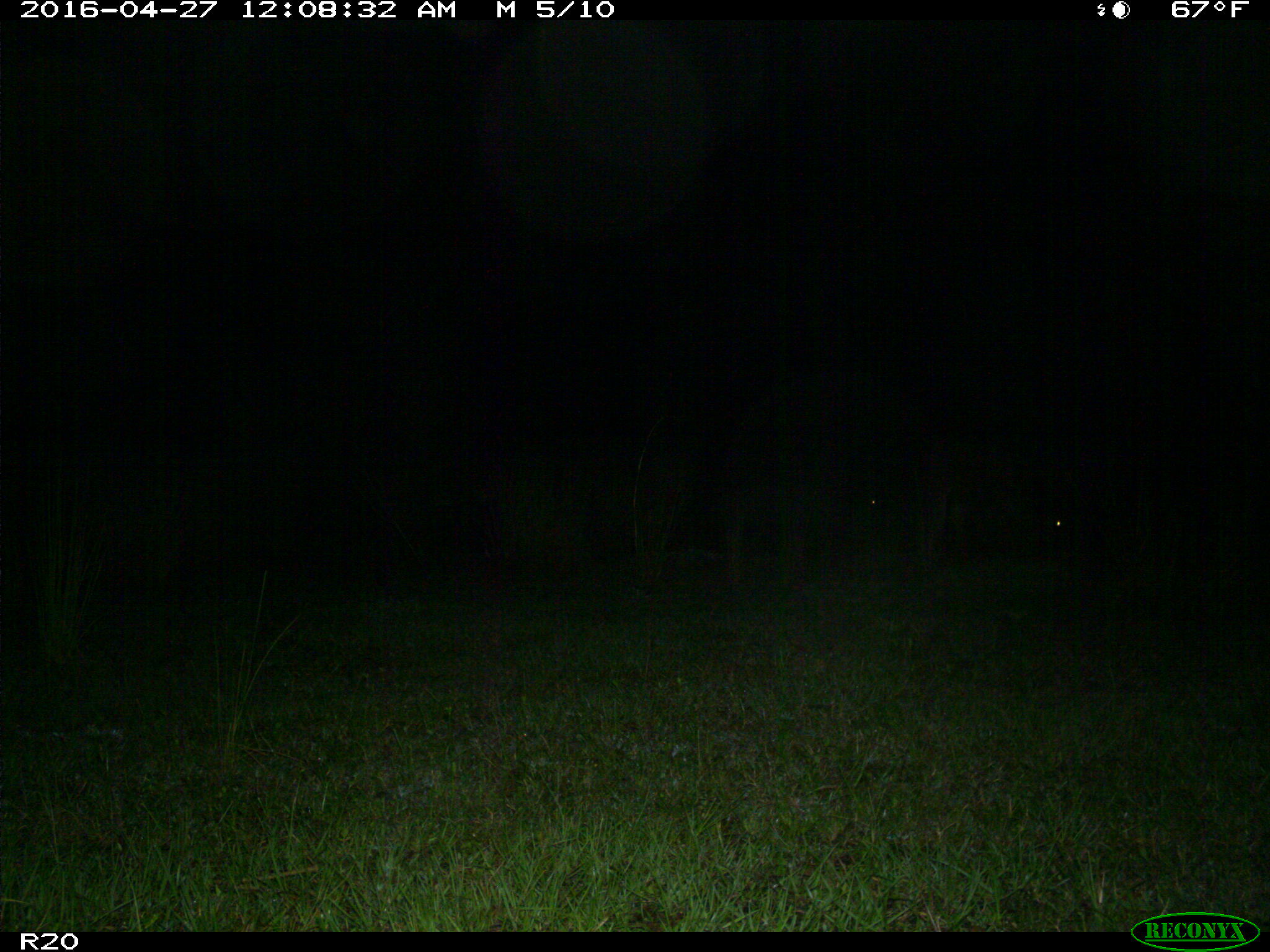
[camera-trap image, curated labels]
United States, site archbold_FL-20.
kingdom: Animalia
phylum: Chordata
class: Mammalia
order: Artiodactyla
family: Bovidae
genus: Bos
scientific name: Bos taurus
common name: domestic cow